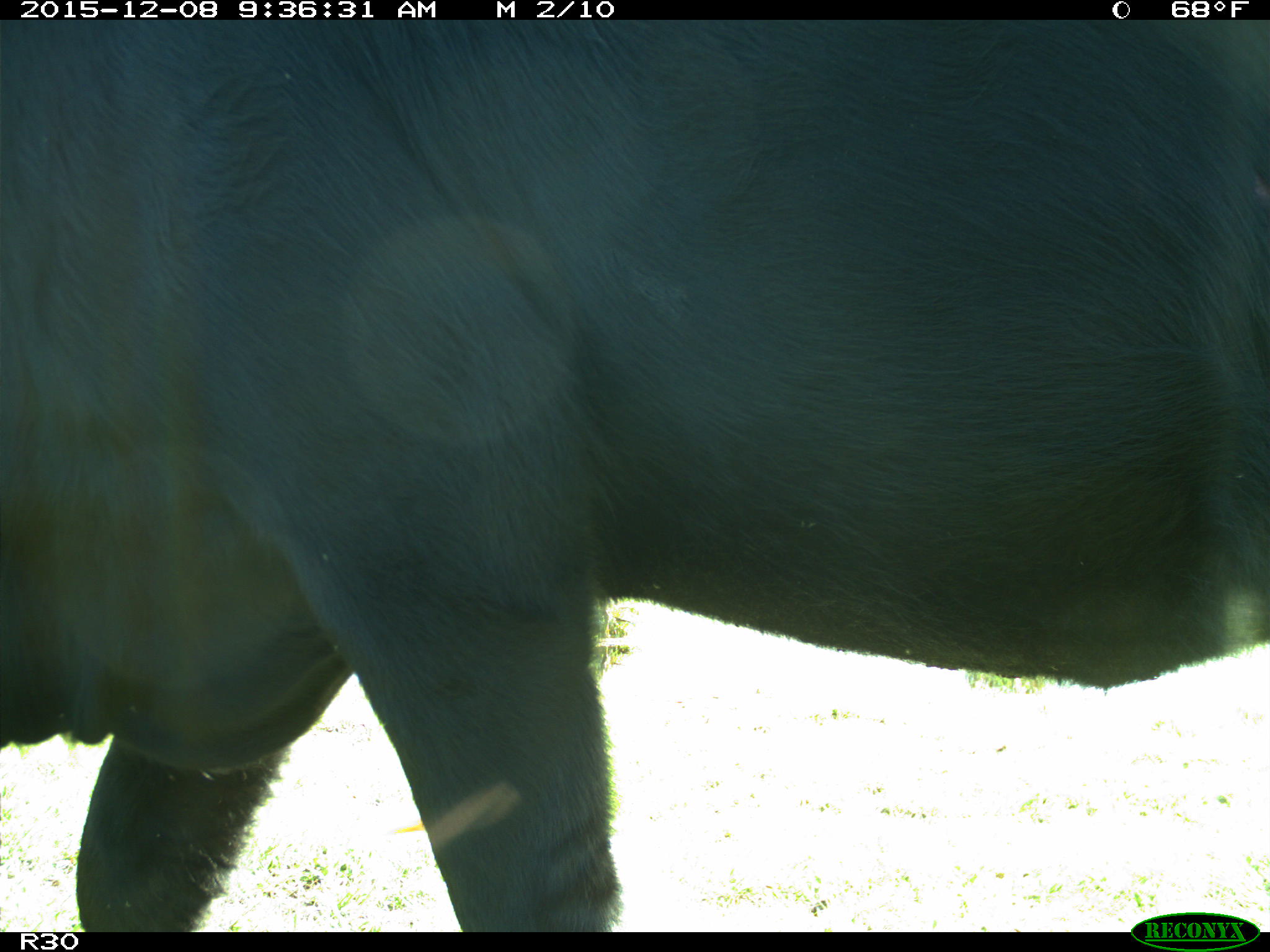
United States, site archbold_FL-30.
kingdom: Animalia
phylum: Chordata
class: Mammalia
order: Artiodactyla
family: Bovidae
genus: Bos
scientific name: Bos taurus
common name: domestic cow